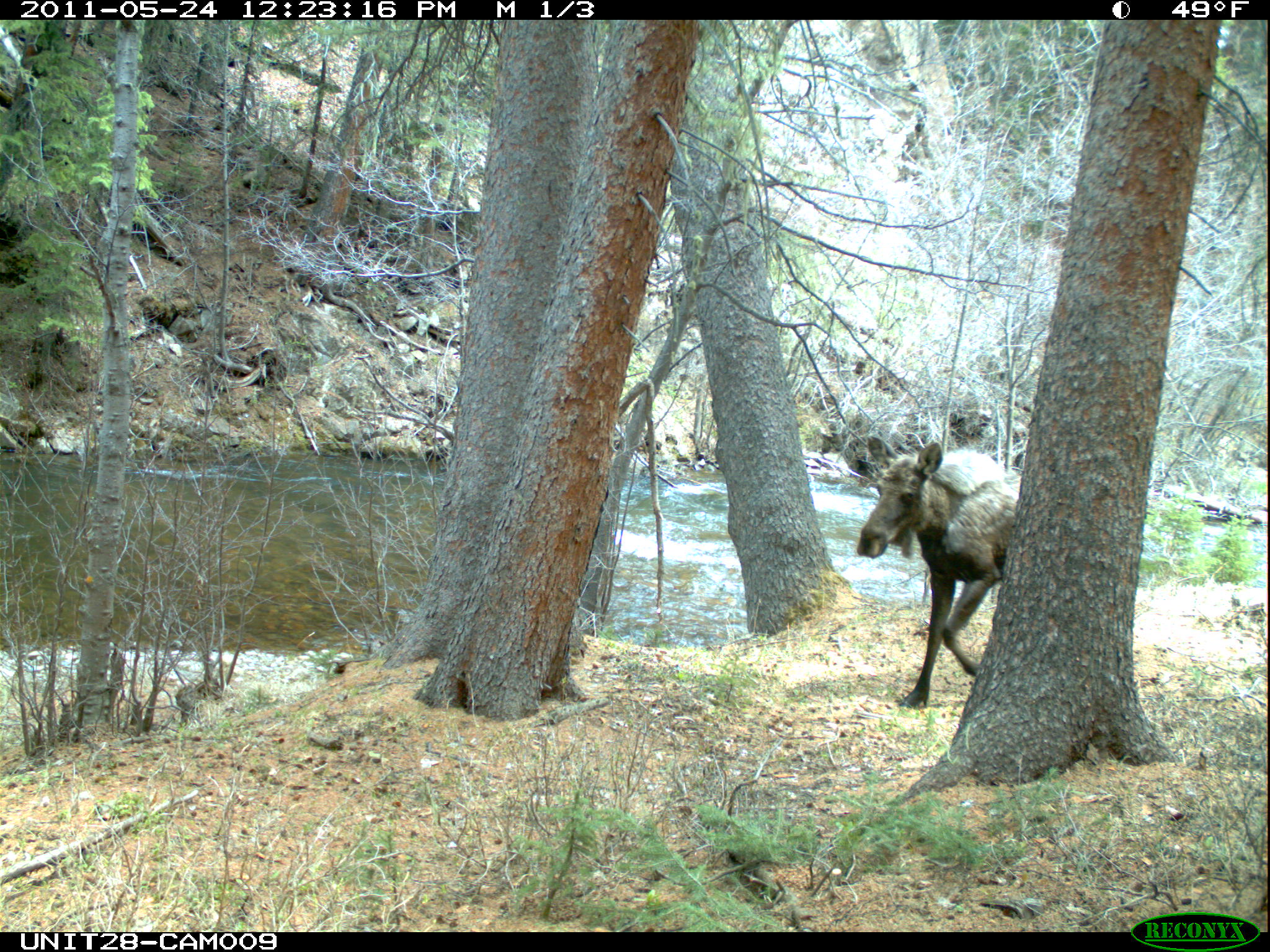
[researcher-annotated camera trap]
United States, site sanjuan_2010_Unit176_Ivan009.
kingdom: Animalia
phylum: Chordata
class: Mammalia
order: Artiodactyla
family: Cervidae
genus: Alces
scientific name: Alces alces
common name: moose